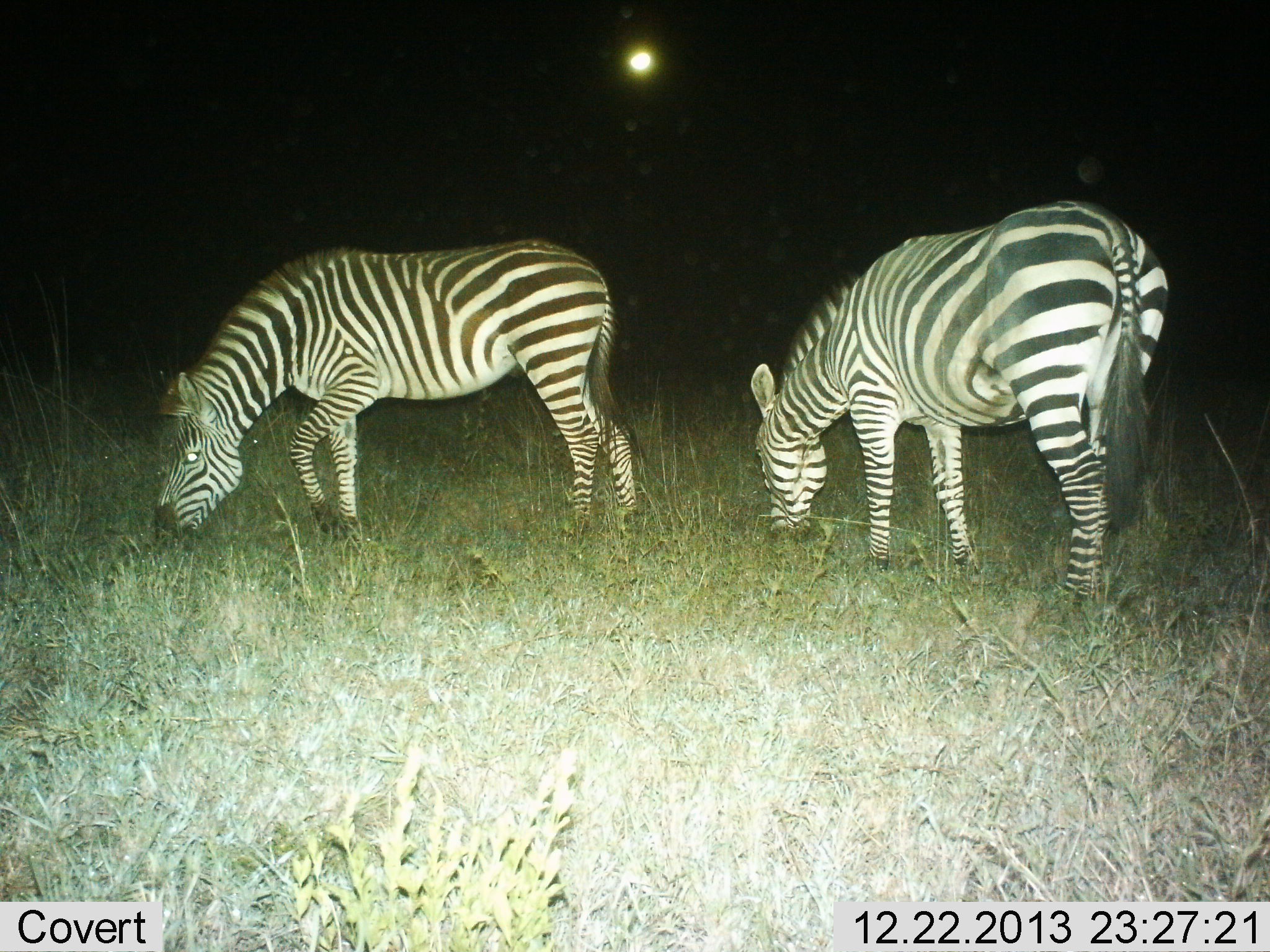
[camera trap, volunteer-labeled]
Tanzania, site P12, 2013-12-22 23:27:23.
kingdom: Animalia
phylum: Chordata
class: Mammalia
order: Perissodactyla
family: Equidae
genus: Equus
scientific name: Equus quagga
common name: plains zebra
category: zebra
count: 2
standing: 20%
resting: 0%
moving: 0%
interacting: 0%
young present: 0%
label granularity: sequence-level